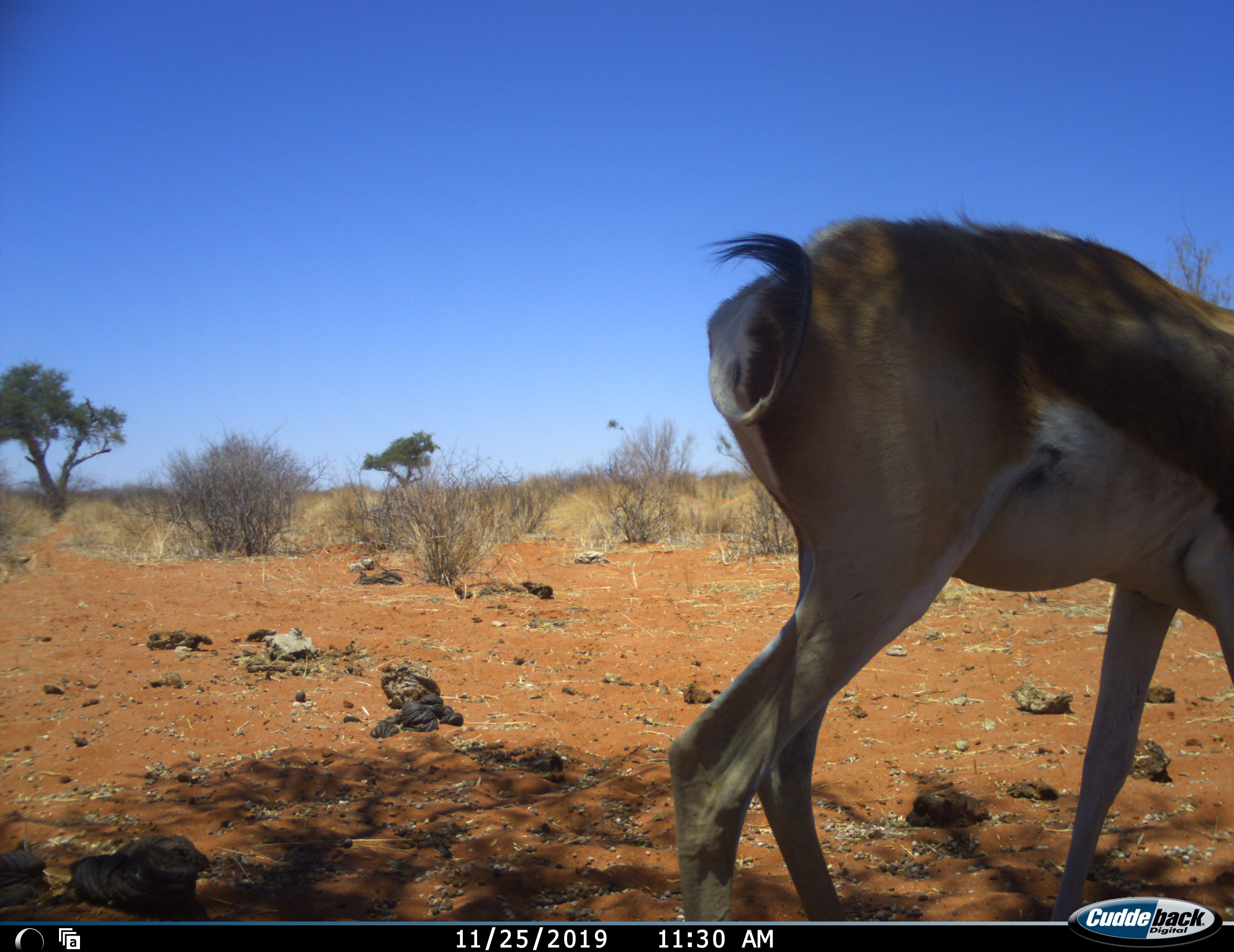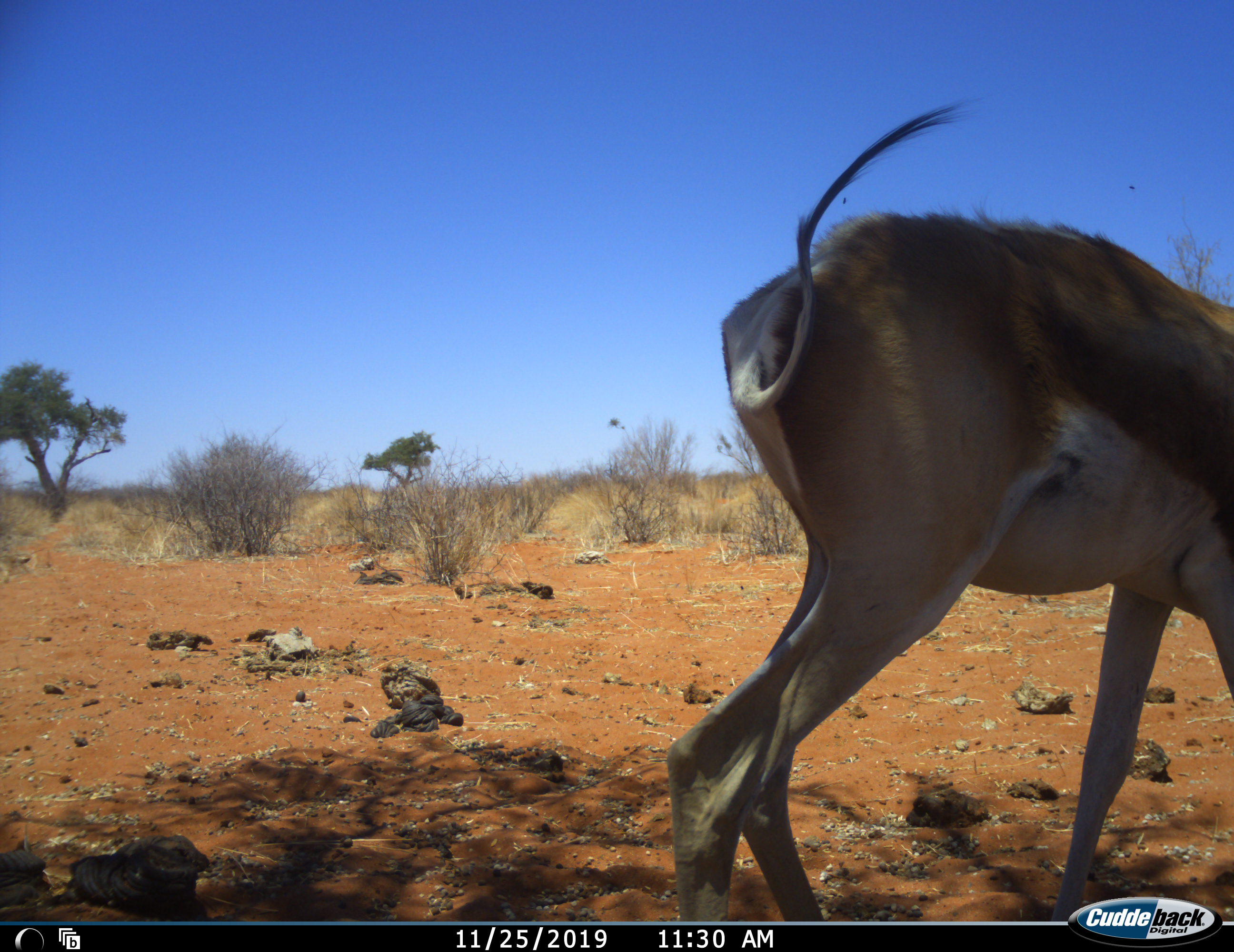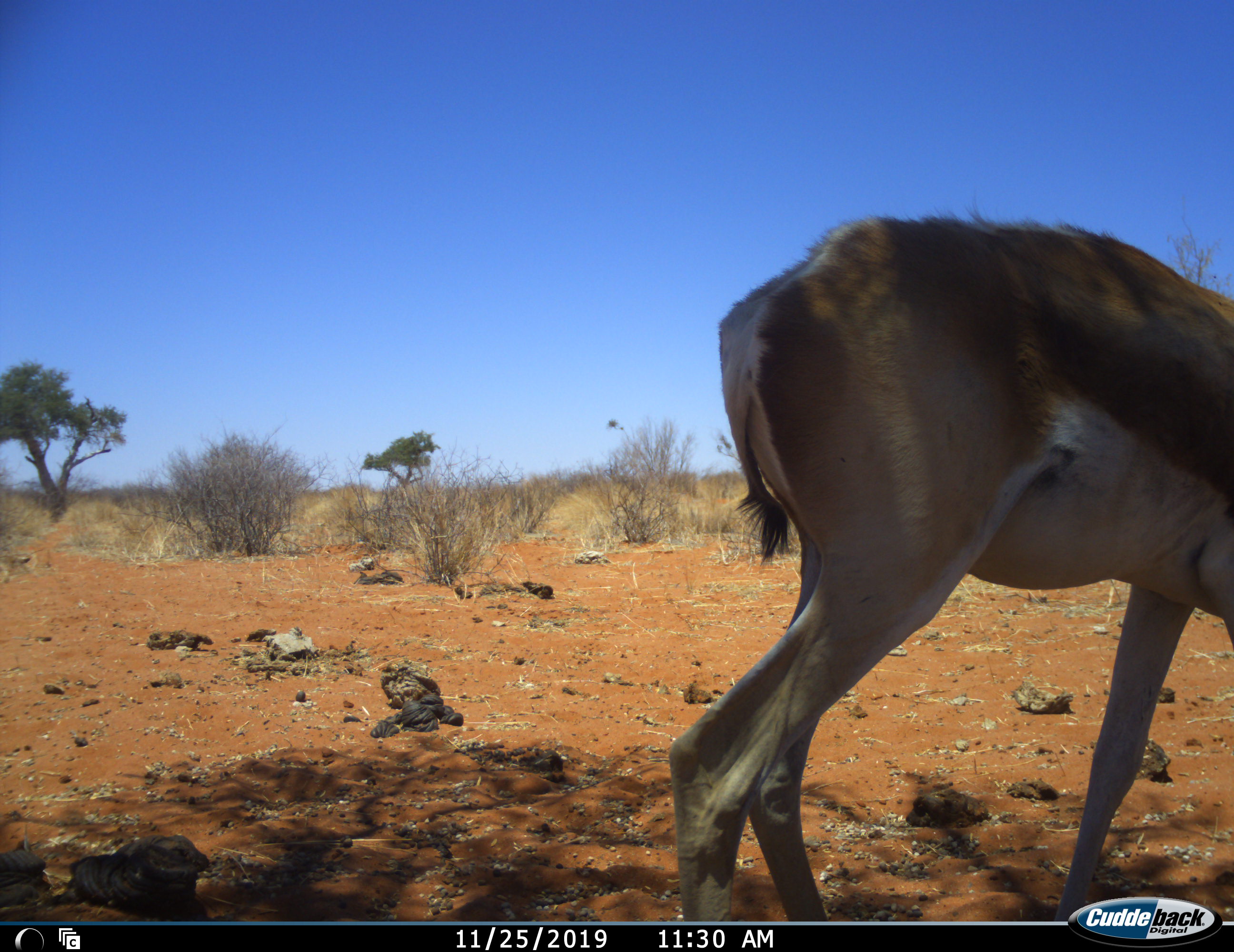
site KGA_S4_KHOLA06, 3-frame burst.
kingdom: Animalia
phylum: Chordata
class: Mammalia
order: Artiodactyla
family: Bovidae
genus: Antidorcas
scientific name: Antidorcas marsupialis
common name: springbok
Springbok (Antidorcas marsupialis), count 1. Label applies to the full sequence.